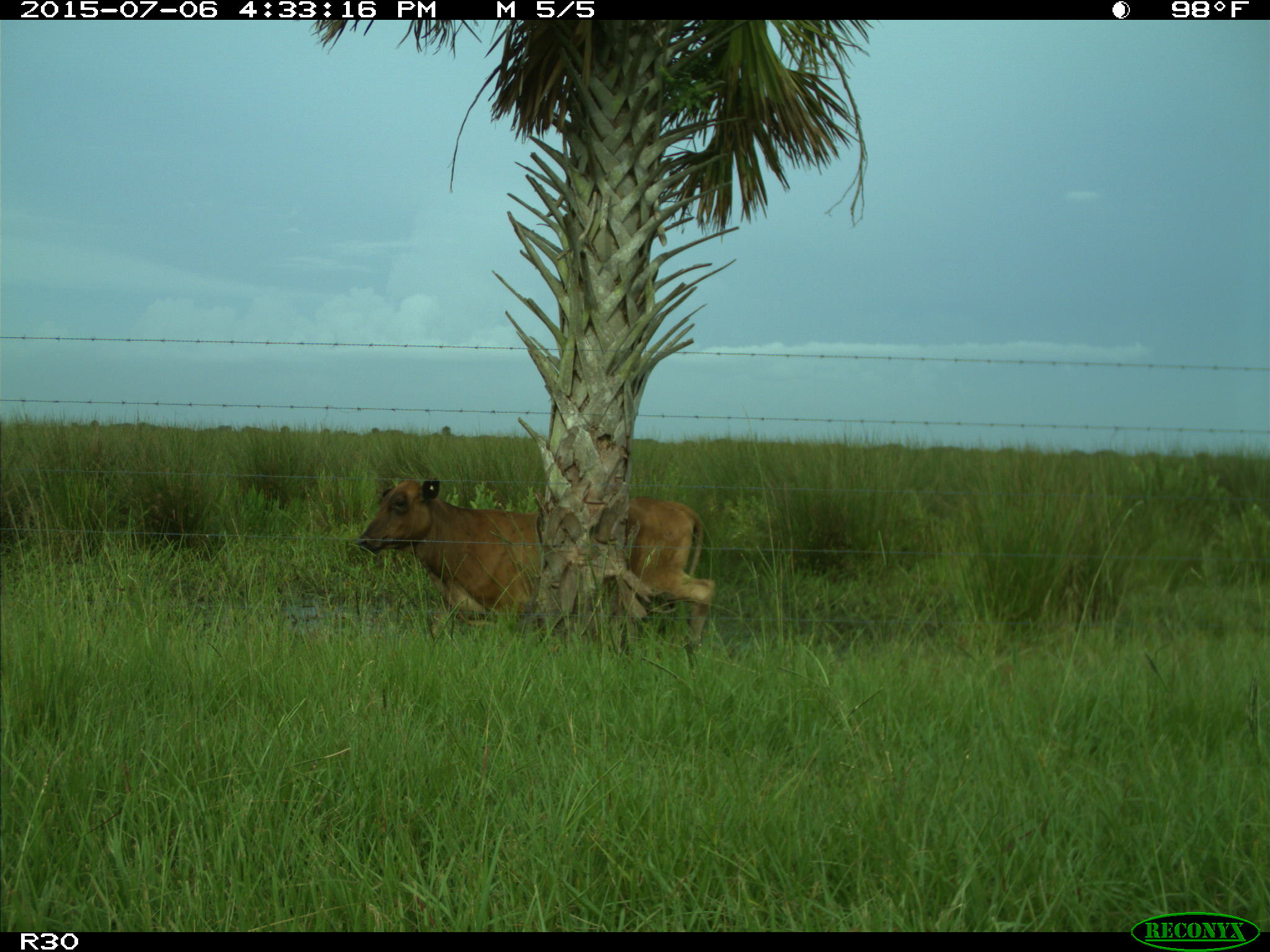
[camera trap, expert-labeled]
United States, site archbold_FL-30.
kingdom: Animalia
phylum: Chordata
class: Mammalia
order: Artiodactyla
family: Bovidae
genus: Bos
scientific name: Bos taurus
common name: domestic cow